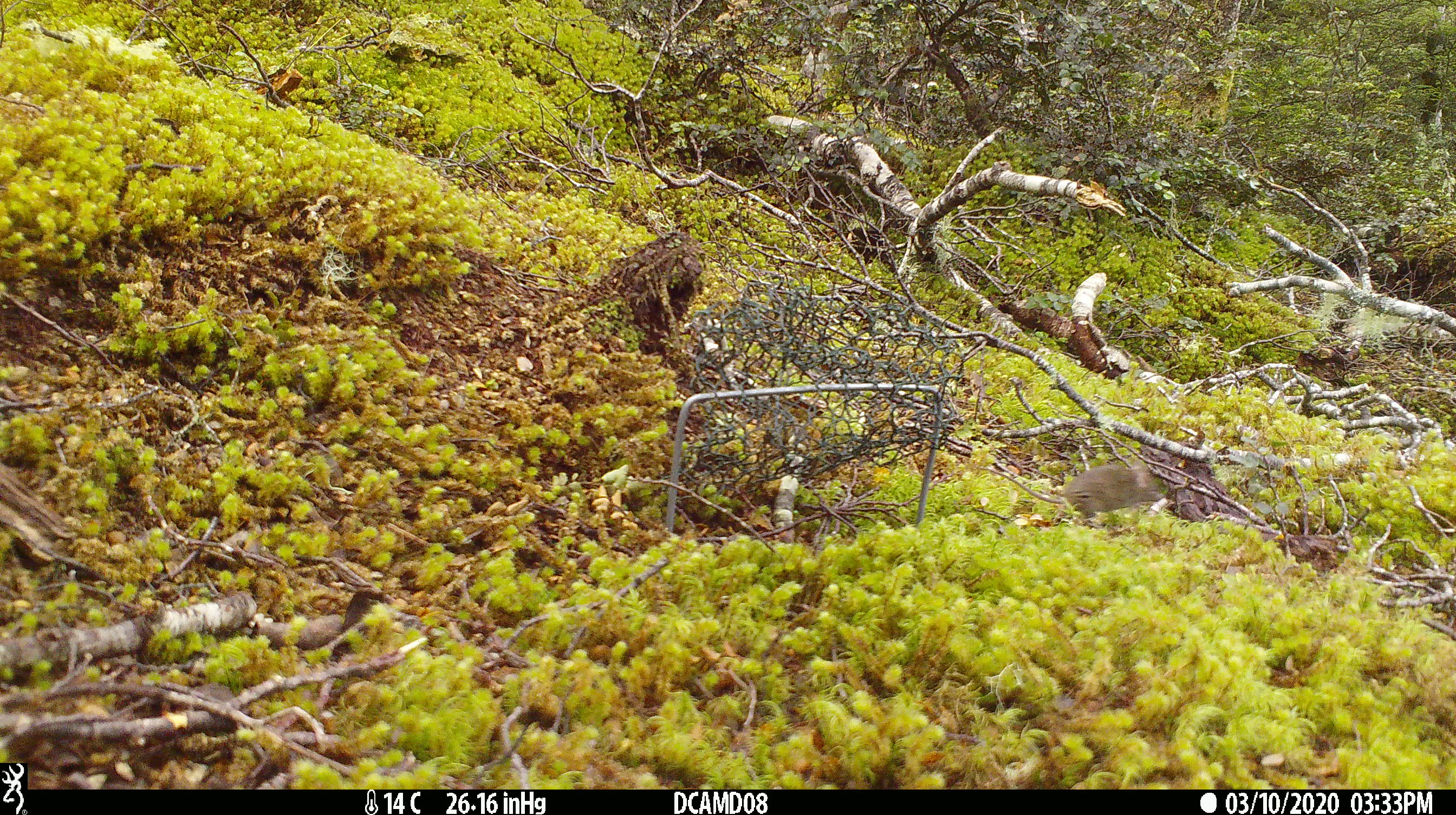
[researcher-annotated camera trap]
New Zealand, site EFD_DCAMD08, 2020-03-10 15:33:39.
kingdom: Animalia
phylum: Chordata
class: Mammalia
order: Rodentia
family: Muridae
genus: Mus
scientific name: Mus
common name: mouse